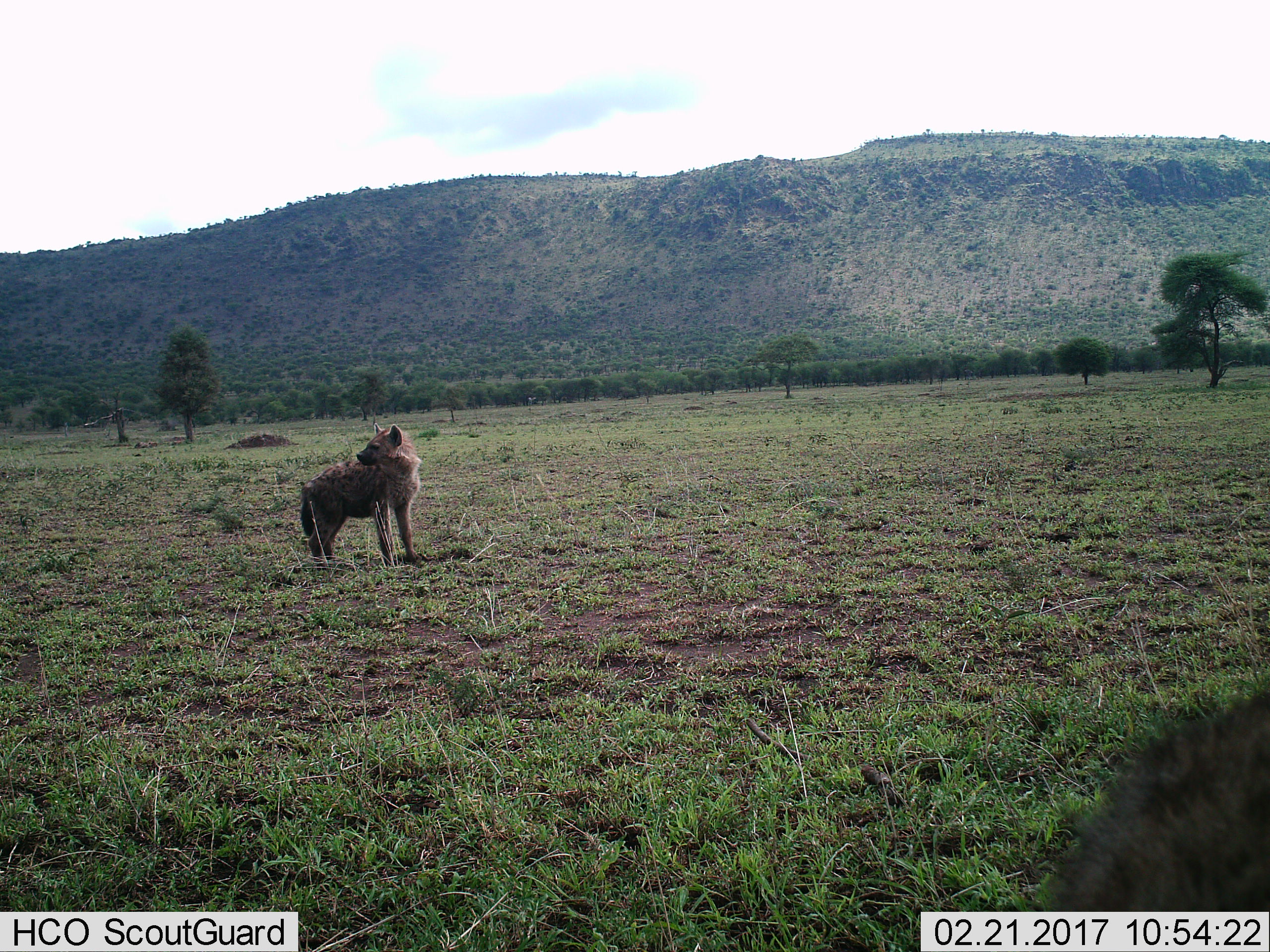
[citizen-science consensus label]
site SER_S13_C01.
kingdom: Animalia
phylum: Chordata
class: Mammalia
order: Carnivora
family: Hyaenidae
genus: Crocuta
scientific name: Crocuta crocuta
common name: spotted hyena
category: hyenaspotted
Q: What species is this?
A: Hyenaspotted (spotted hyena) (Crocuta crocuta).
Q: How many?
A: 2.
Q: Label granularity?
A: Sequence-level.